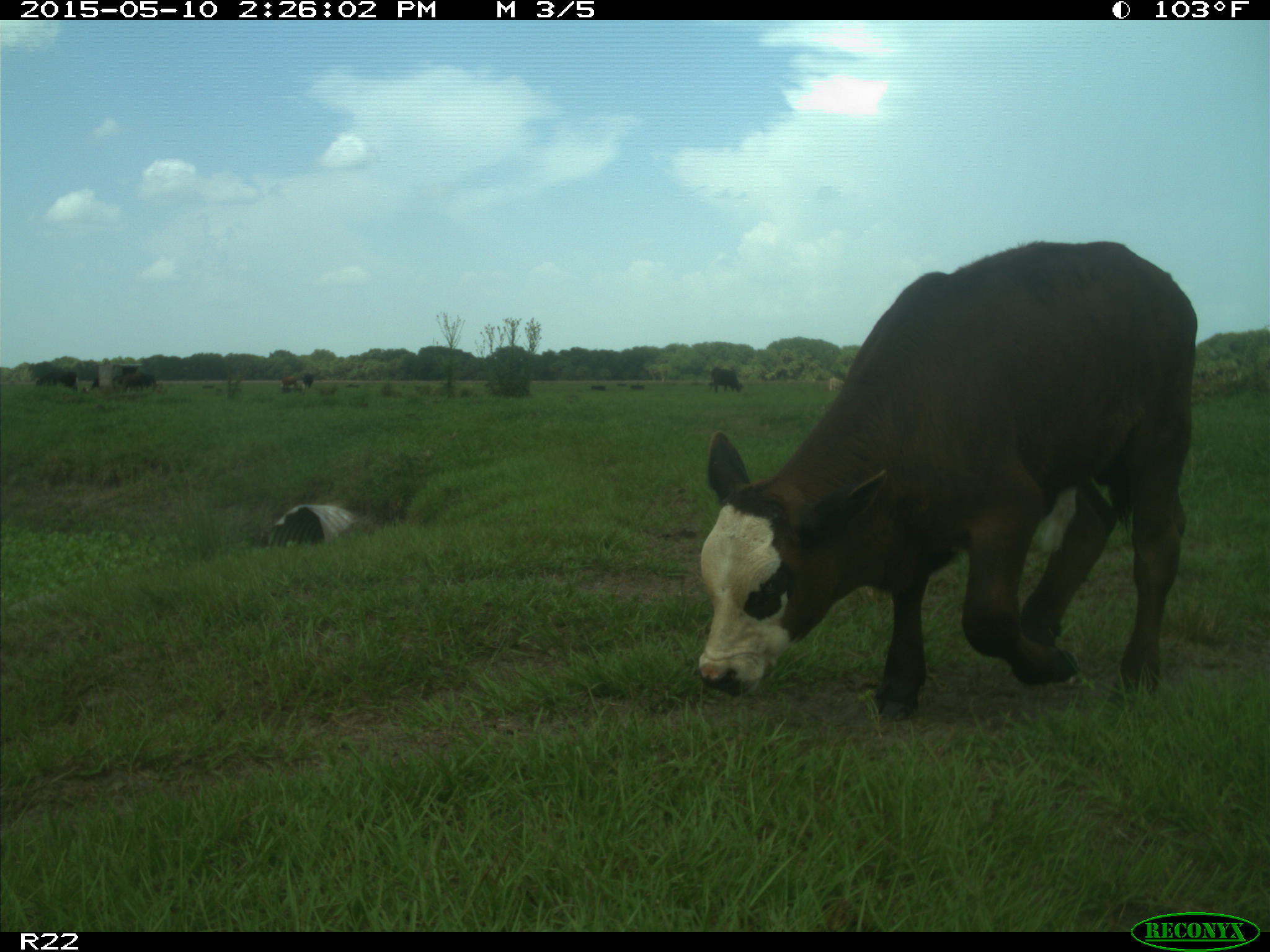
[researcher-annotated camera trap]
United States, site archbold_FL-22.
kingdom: Animalia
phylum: Chordata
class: Mammalia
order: Artiodactyla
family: Bovidae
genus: Bos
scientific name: Bos taurus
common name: domestic cow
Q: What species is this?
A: Bos taurus (domestic cow).